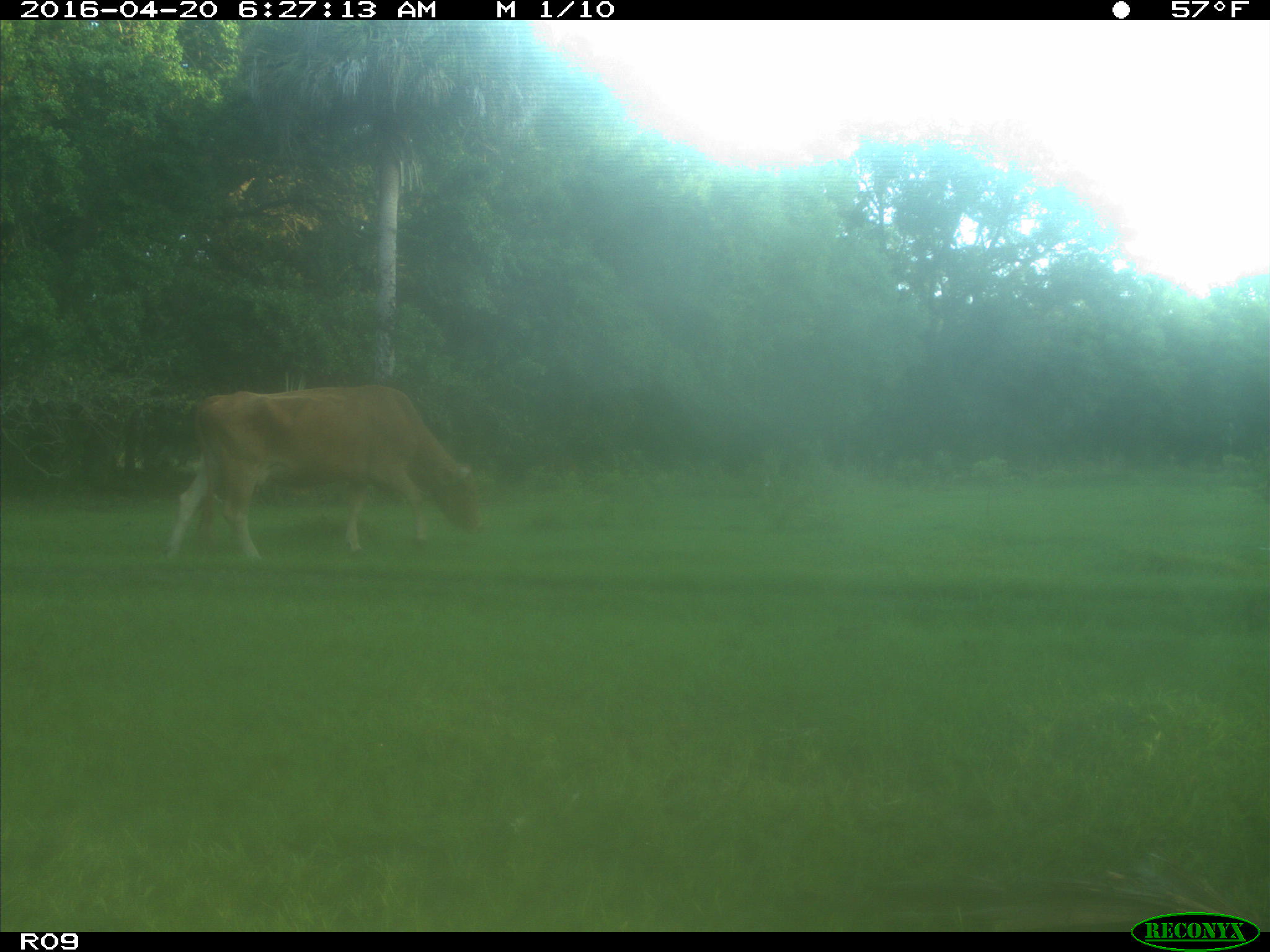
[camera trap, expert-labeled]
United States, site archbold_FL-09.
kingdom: Animalia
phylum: Chordata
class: Mammalia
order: Artiodactyla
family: Bovidae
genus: Bos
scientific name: Bos taurus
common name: domestic cow